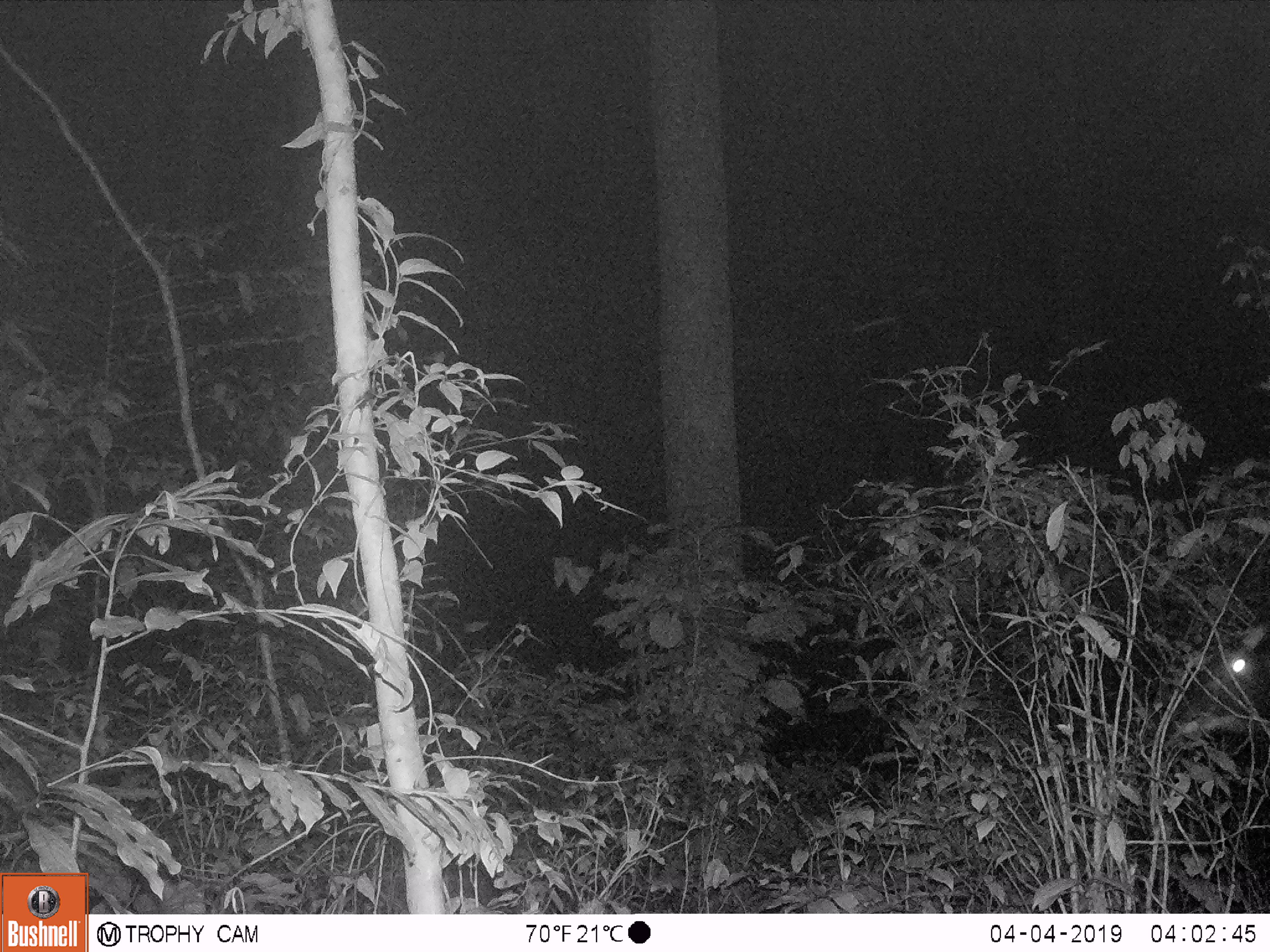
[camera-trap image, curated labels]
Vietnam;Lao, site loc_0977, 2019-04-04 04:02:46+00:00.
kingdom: Animalia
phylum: Chordata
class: Mammalia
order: Artiodactyla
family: Bovidae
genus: Capricornis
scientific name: Capricornis sumatraensis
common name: chinese serow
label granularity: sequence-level